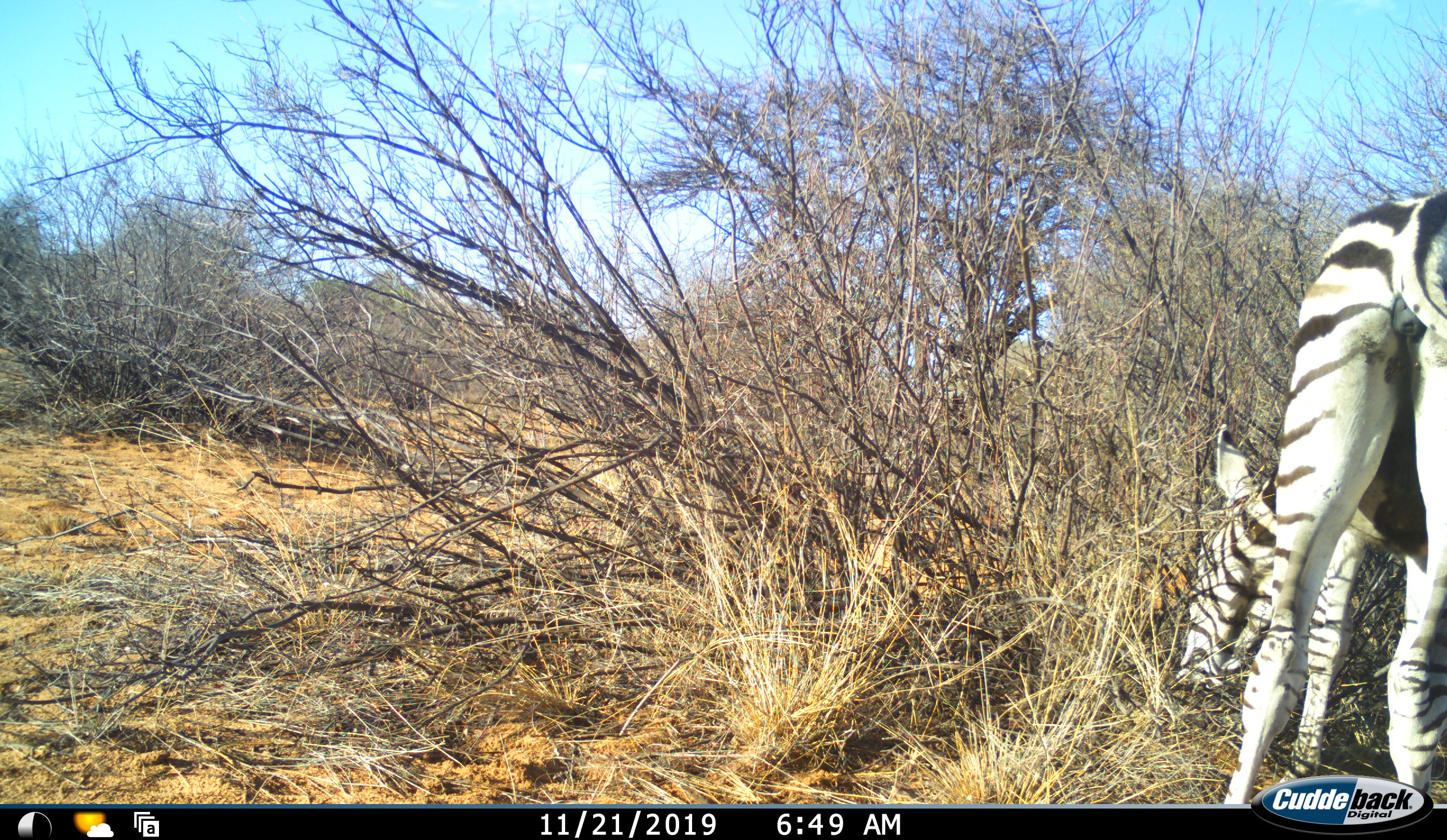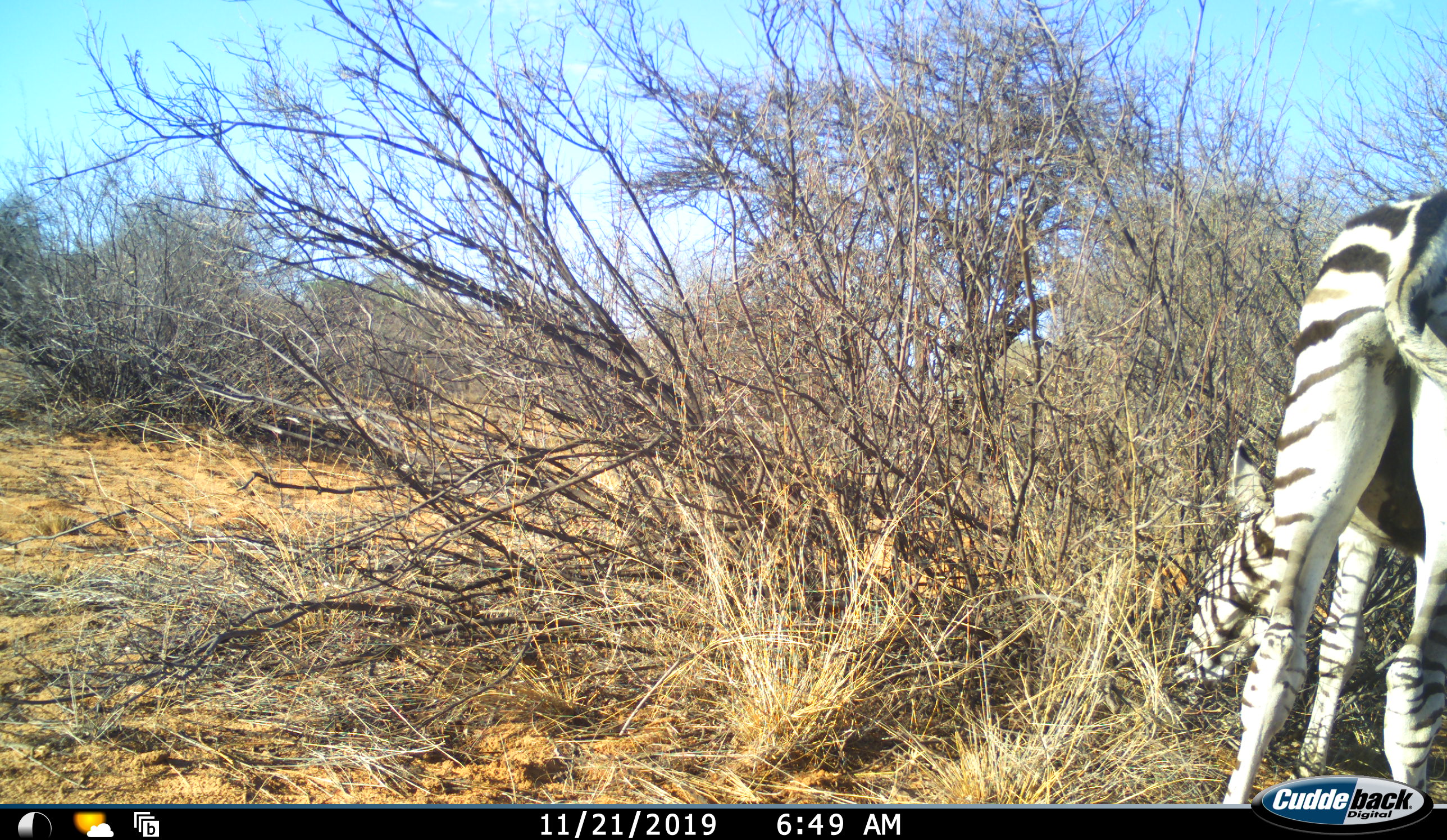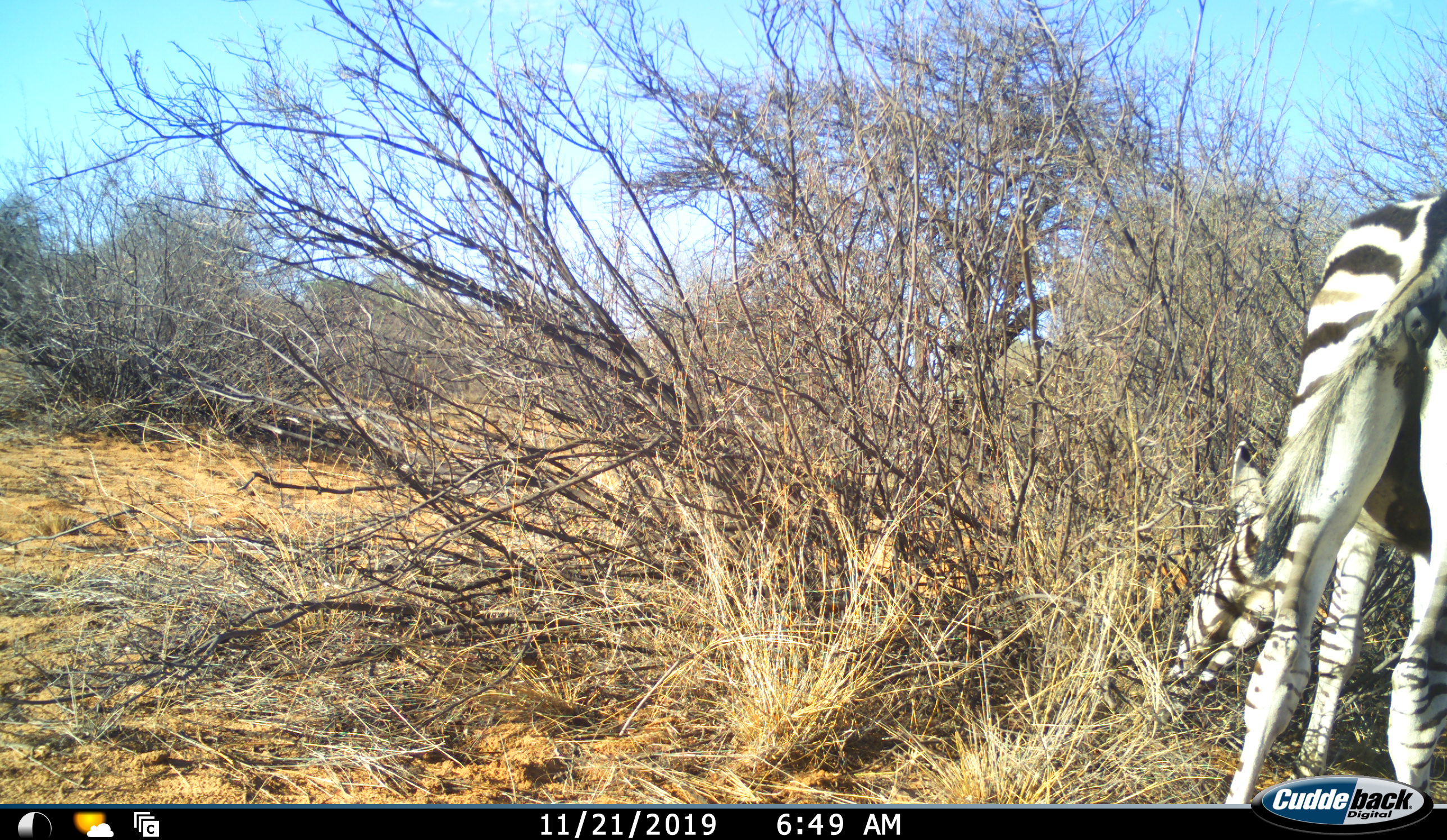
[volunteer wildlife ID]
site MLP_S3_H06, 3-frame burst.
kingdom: Animalia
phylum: Chordata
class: Mammalia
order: Perissodactyla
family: Equidae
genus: Equus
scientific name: Equus quagga burchellii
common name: burchell's zebra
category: zebraburchells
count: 1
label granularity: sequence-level